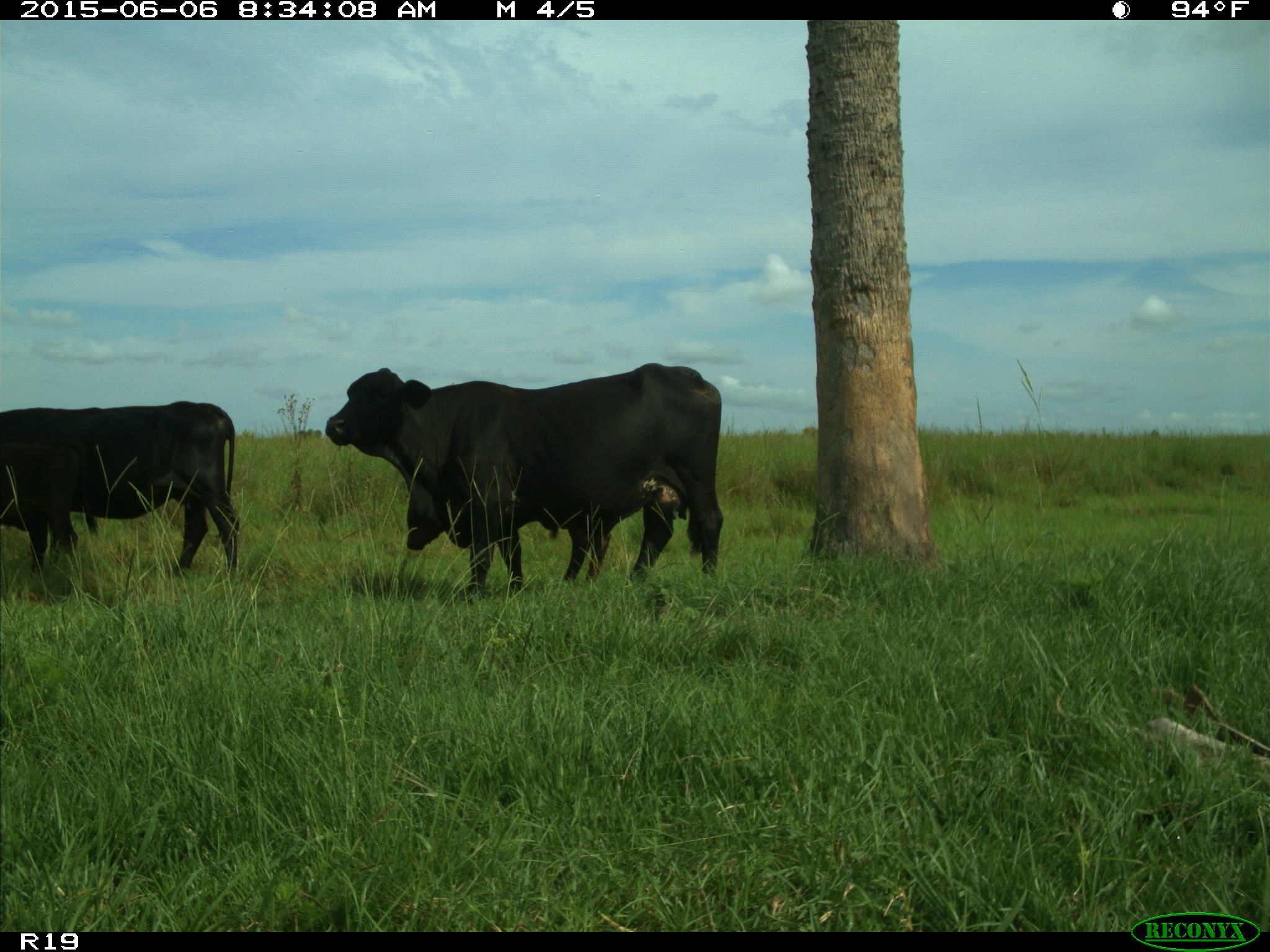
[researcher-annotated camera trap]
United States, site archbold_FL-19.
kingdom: Animalia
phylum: Chordata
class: Mammalia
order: Artiodactyla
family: Bovidae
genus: Bos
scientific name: Bos taurus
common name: domestic cow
Bos taurus (domestic cow).